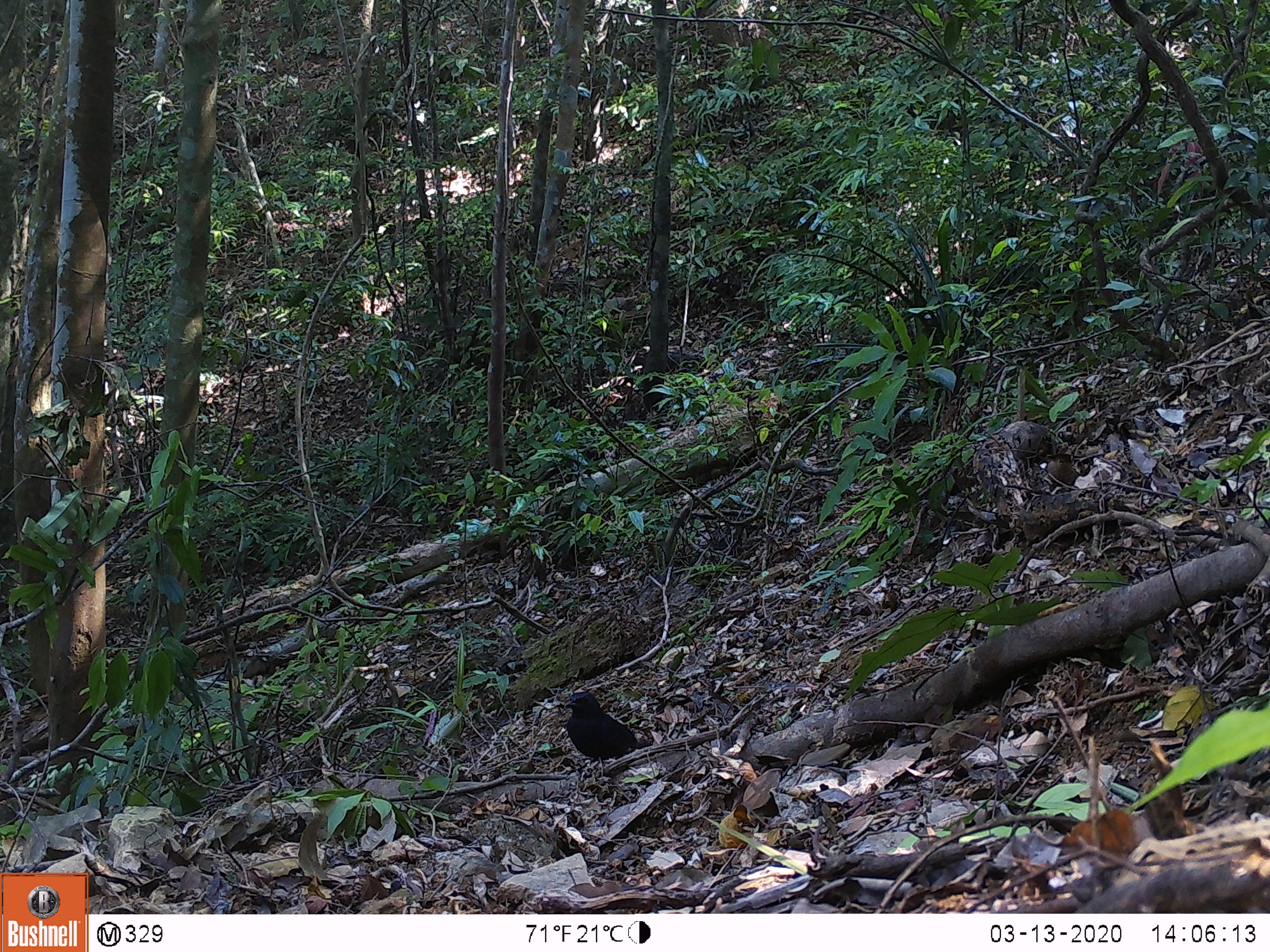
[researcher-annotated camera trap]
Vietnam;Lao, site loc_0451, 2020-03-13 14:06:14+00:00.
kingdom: Animalia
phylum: Chordata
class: Aves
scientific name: Aves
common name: bird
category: unidentified bird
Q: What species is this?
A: Unidentified bird (bird) (Aves).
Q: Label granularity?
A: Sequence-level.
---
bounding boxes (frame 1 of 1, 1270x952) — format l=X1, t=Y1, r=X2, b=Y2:
unidentified bird: l=563, t=691, r=653, b=759